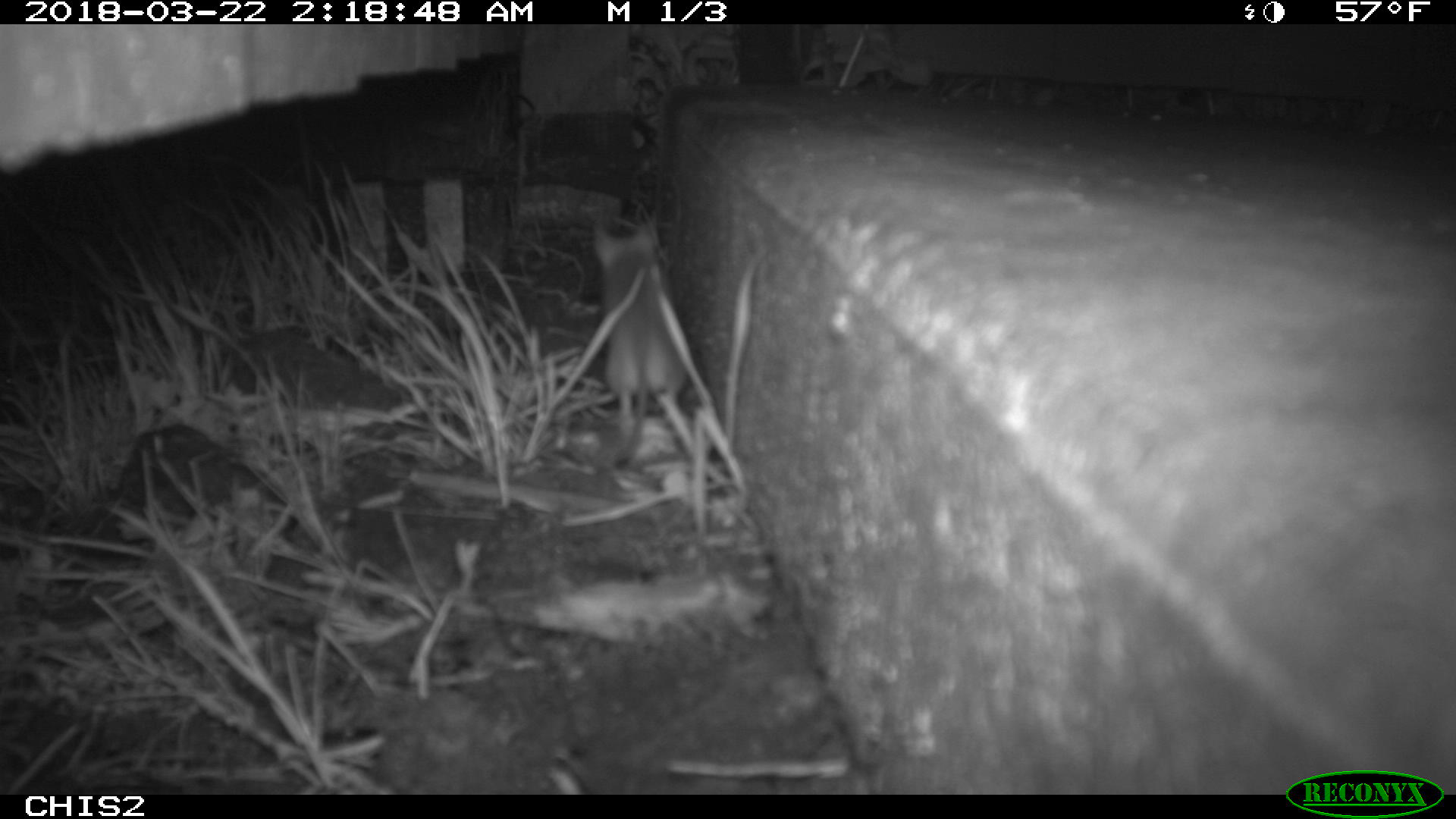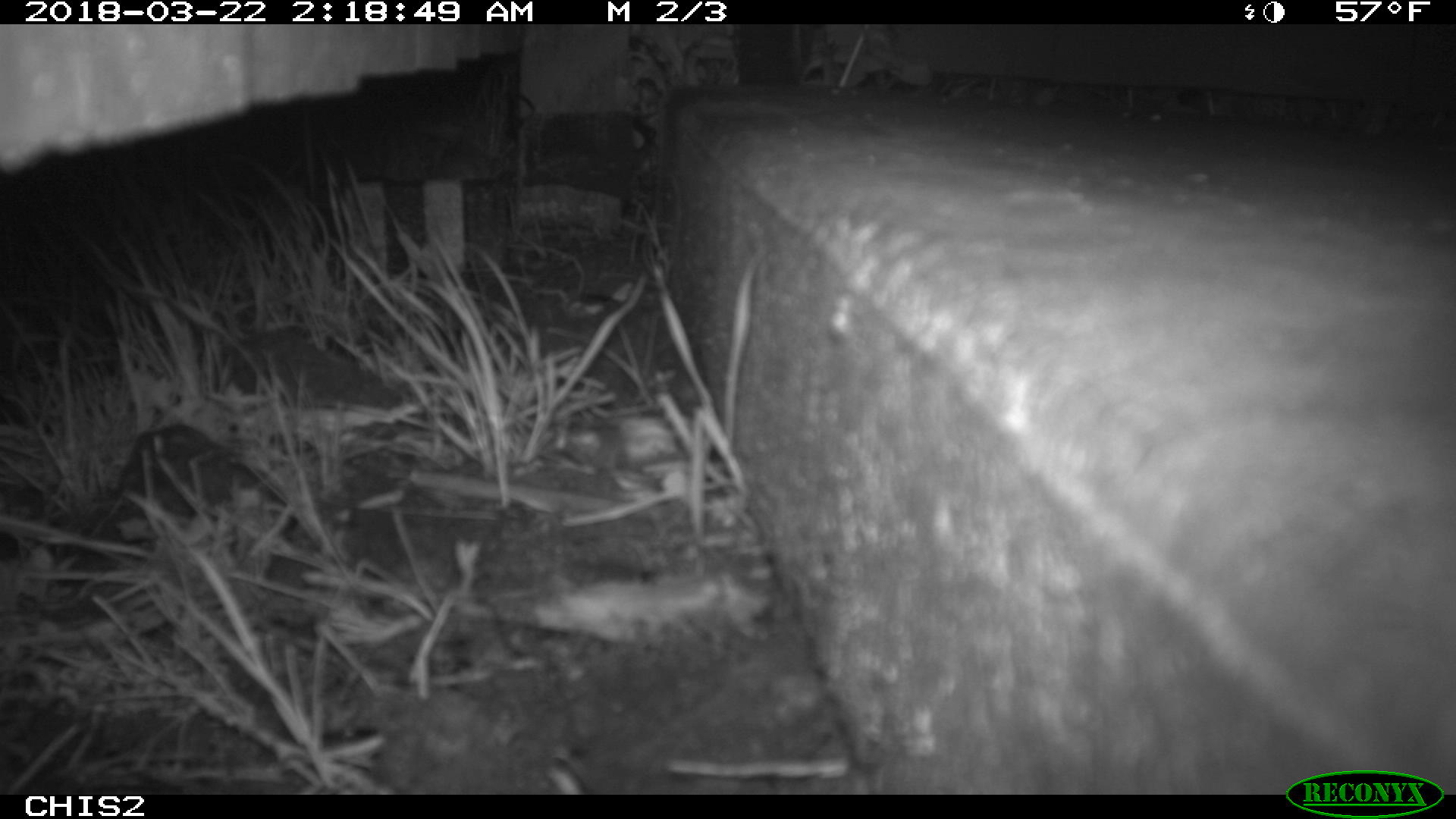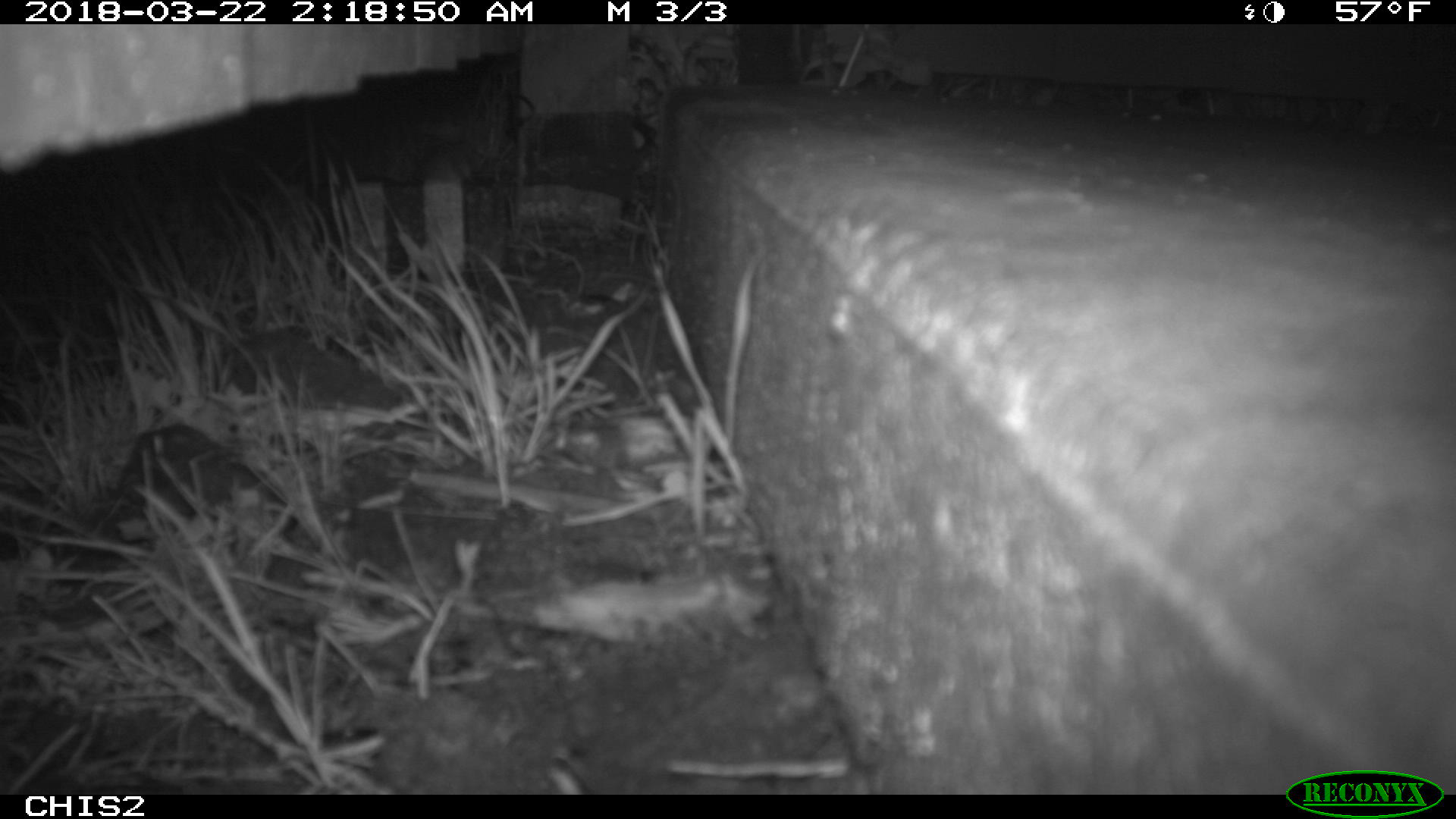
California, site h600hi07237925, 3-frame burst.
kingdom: Animalia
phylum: Chordata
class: Mammalia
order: Rodentia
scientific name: Rodentia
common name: rodent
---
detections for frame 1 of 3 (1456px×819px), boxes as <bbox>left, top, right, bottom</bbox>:
rodent: <bbox>591, 217, 687, 469</bbox>